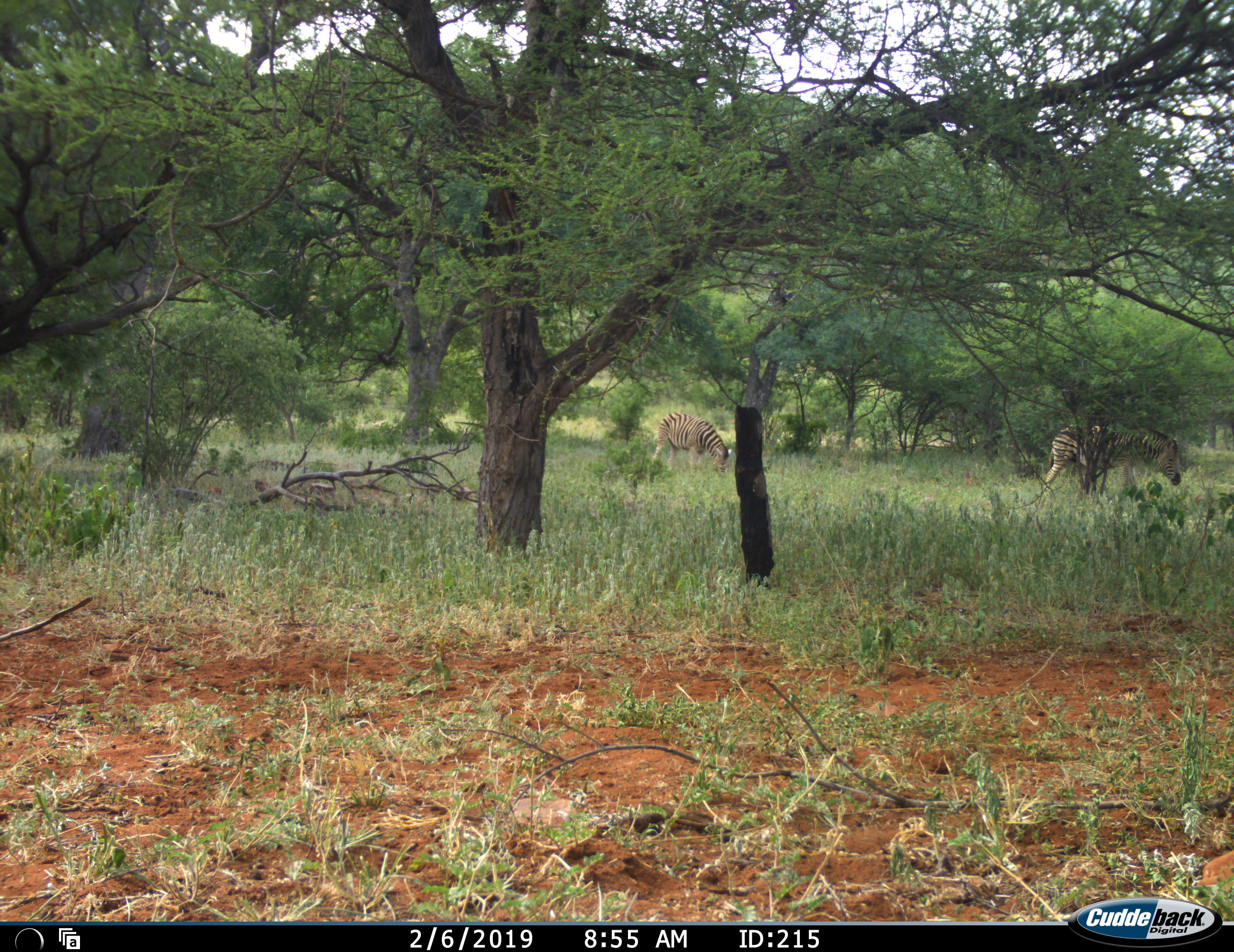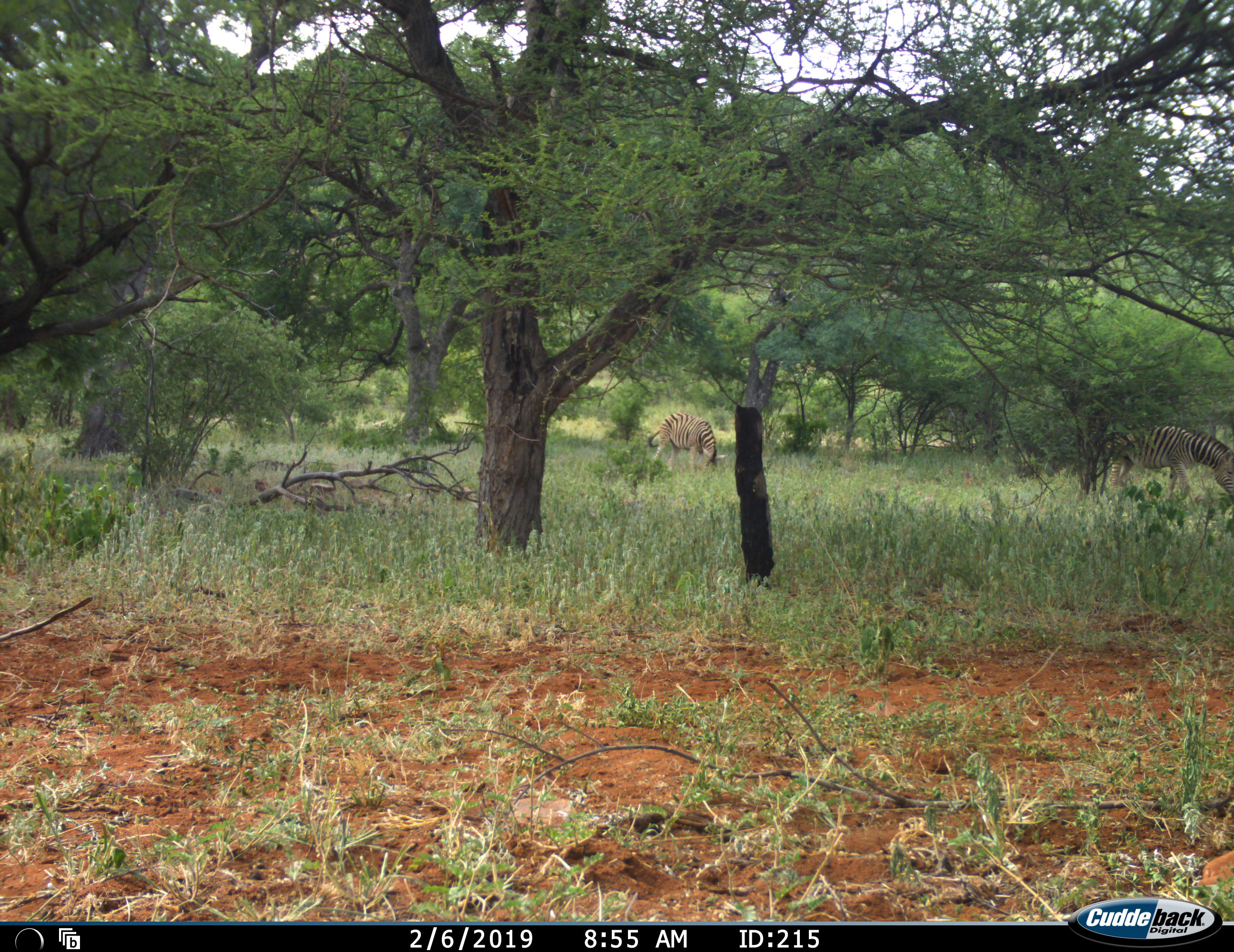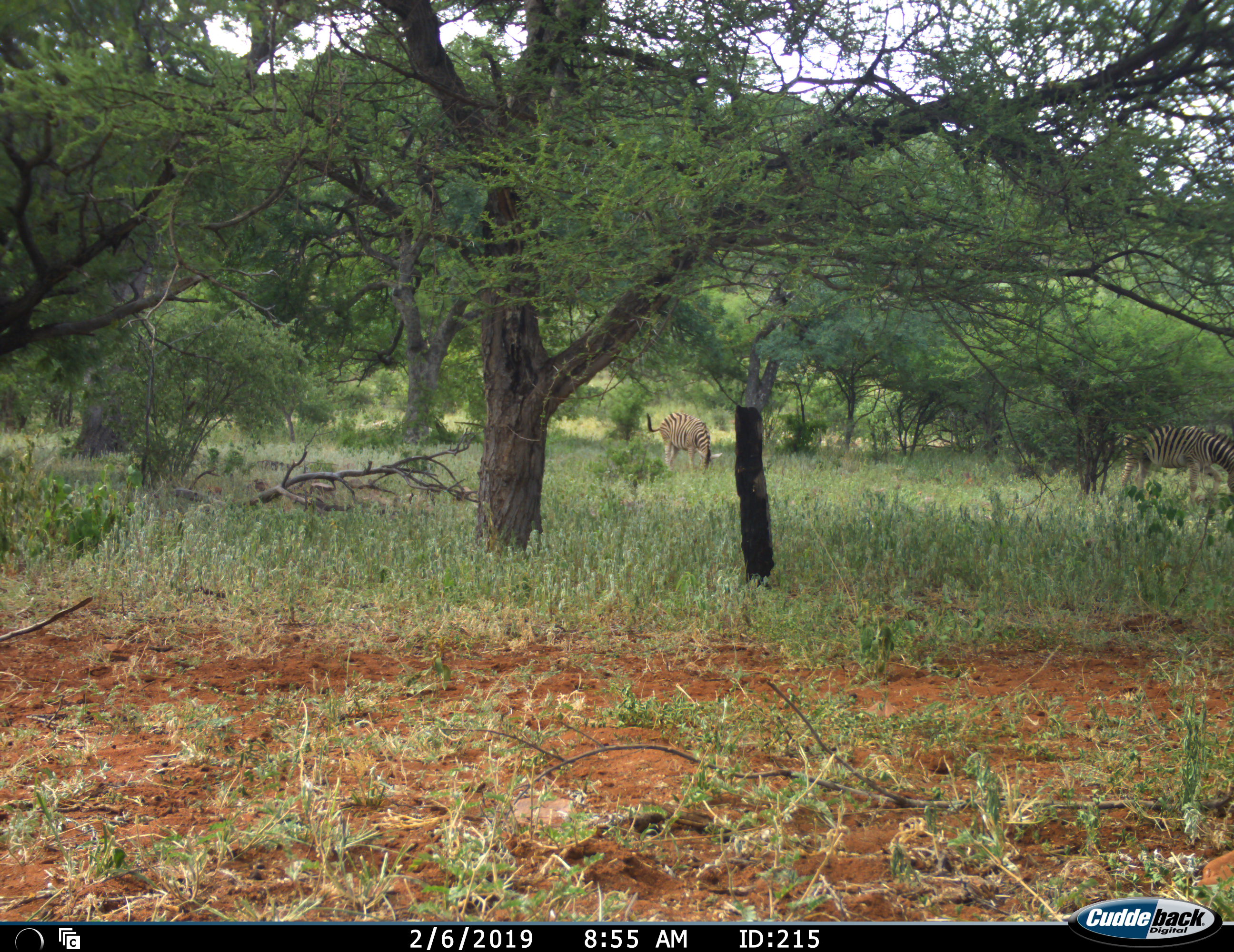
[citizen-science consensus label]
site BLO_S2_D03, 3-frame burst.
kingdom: Animalia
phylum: Chordata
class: Mammalia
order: Perissodactyla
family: Equidae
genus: Equus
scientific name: Equus quagga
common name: plains zebra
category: zebraplains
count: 2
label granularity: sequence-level